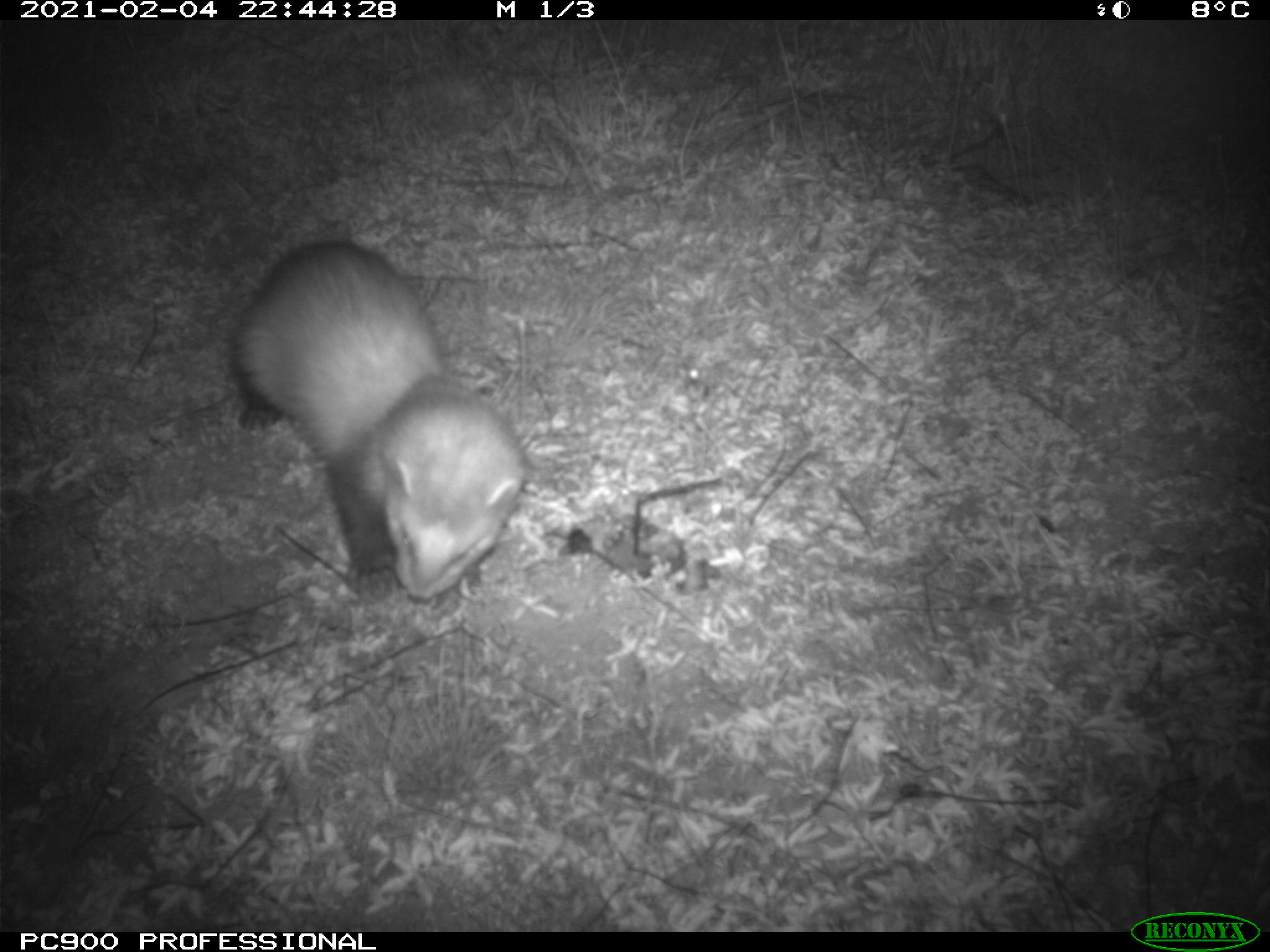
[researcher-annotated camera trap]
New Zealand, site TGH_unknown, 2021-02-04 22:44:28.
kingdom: Animalia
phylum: Chordata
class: Mammalia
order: Carnivora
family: Mustelidae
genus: Mustela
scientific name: Mustela furo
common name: ferret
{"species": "ferret (Mustela furo)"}